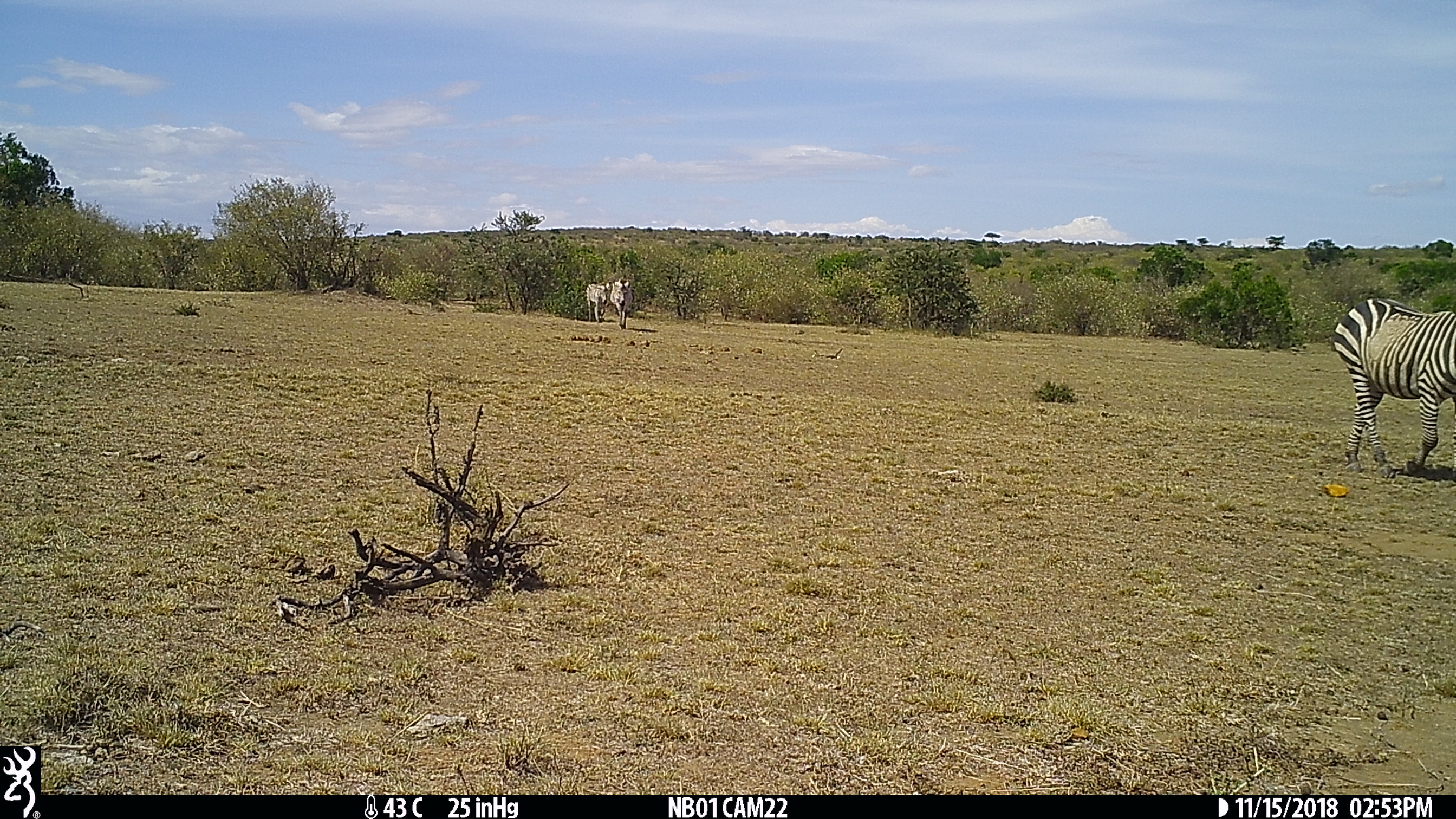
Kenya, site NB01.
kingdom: Animalia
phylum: Chordata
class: Mammalia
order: Perissodactyla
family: Equidae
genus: Equus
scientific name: Equus quagga burchellii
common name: burchell's zebra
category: zebra